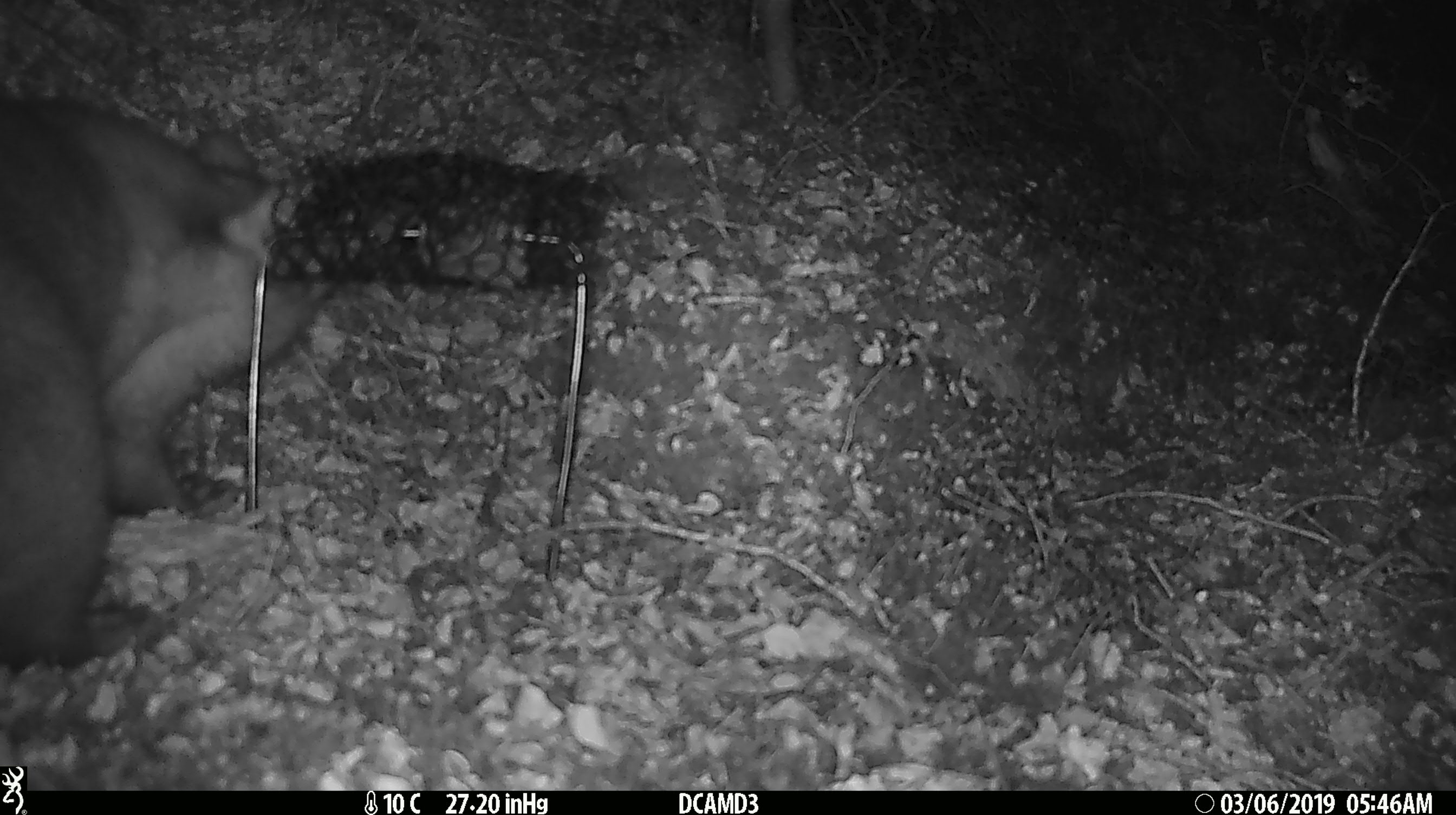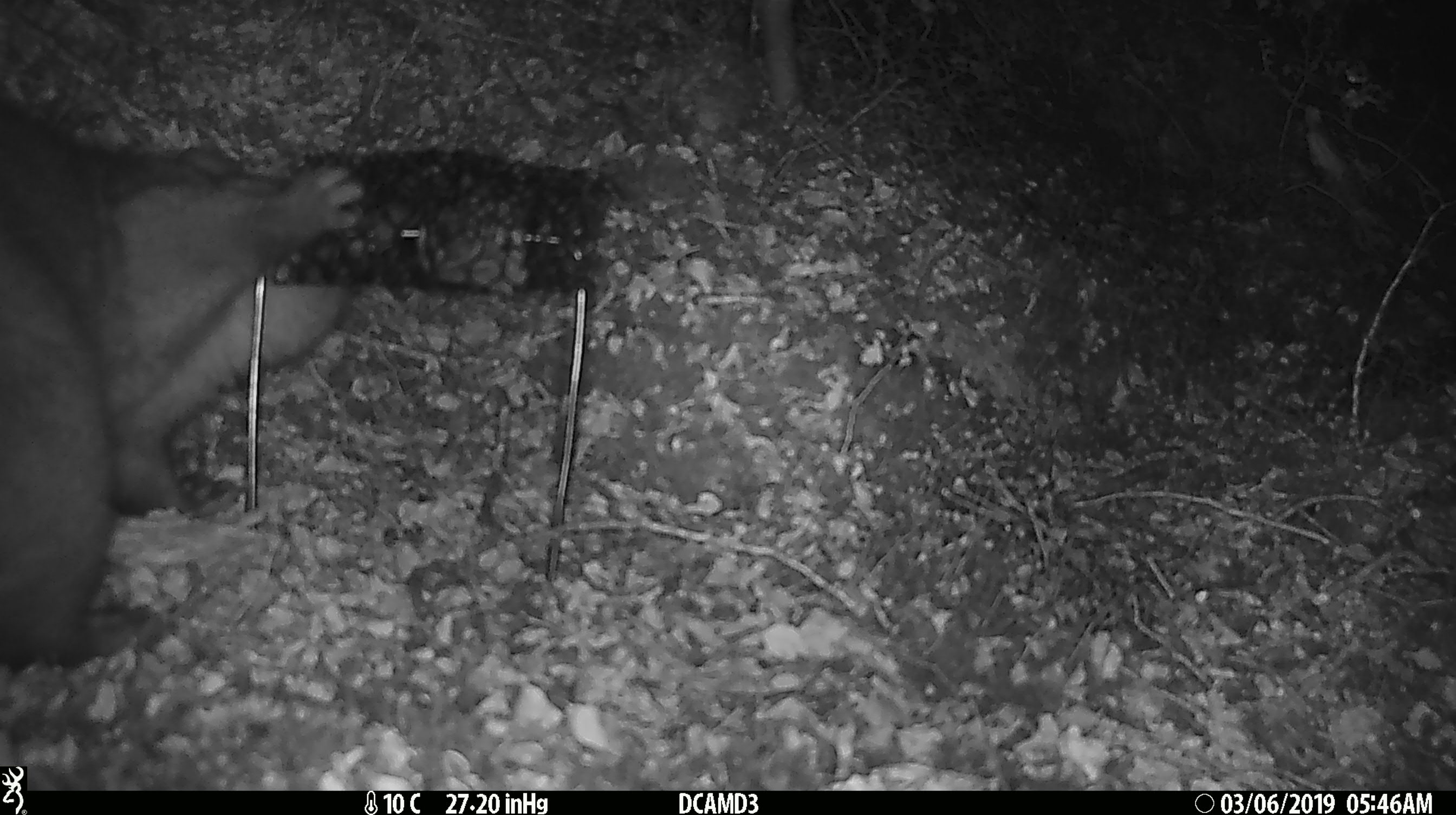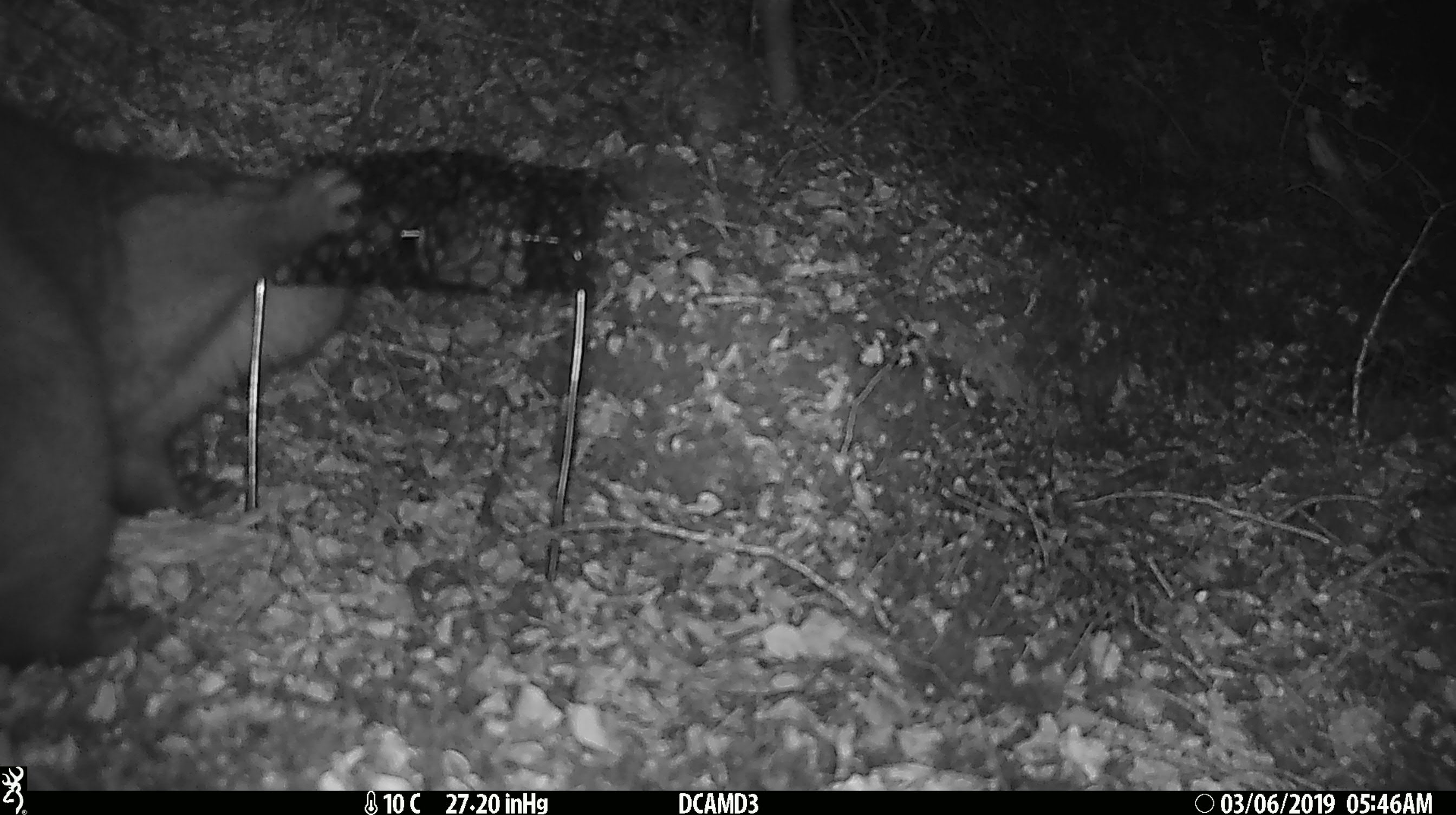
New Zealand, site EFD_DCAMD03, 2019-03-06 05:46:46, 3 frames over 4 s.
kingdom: Animalia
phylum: Chordata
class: Mammalia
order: Diprotodontia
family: Phalangeridae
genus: Trichosurus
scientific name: Trichosurus vulpecula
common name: common brushtail possum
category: possum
Possum (common brushtail possum) (Trichosurus vulpecula).